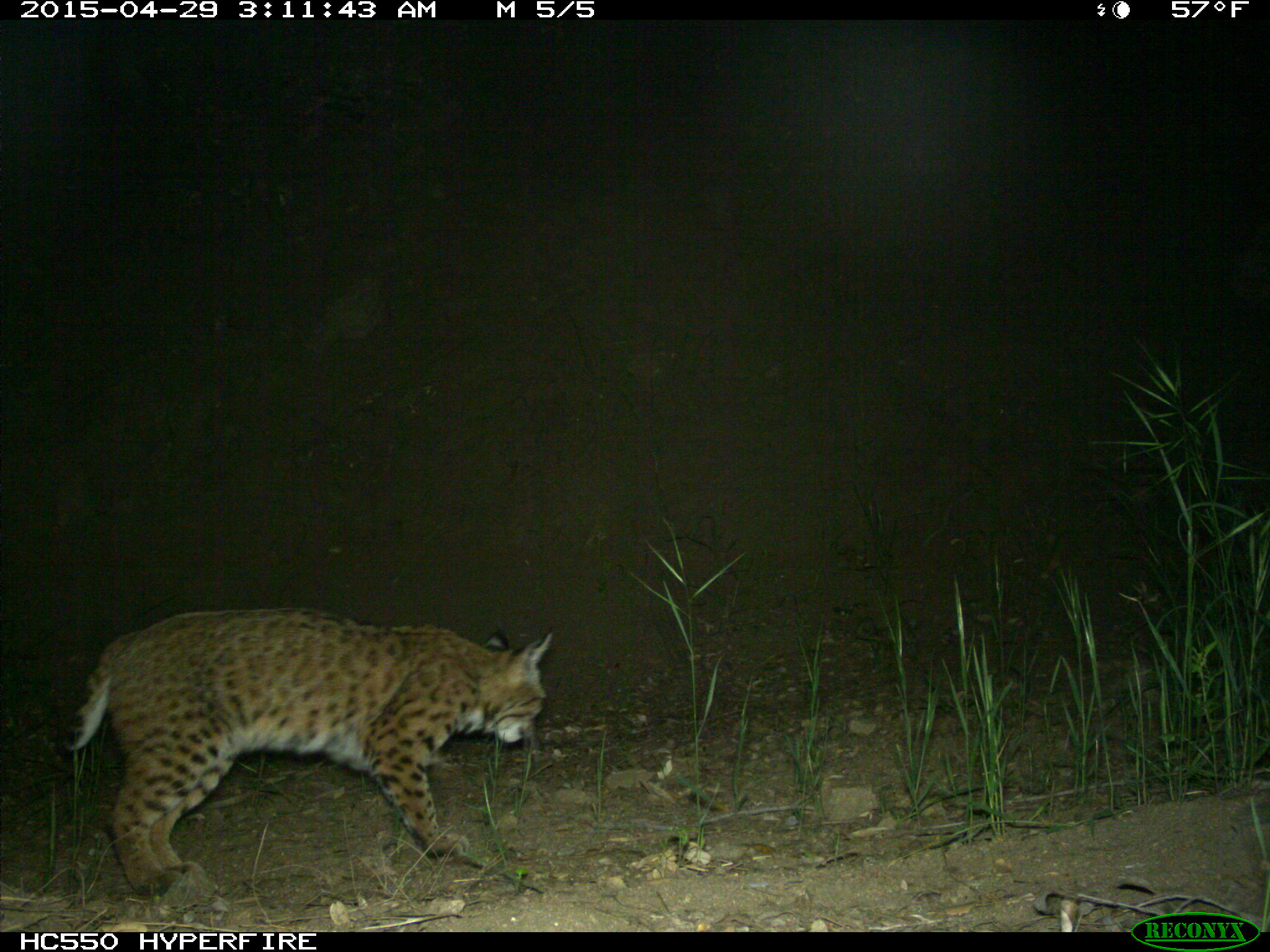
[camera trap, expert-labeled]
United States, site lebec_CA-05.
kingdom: Animalia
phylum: Chordata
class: Mammalia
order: Carnivora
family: Felidae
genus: Lynx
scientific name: Lynx rufus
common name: bobcat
Lynx rufus (bobcat).